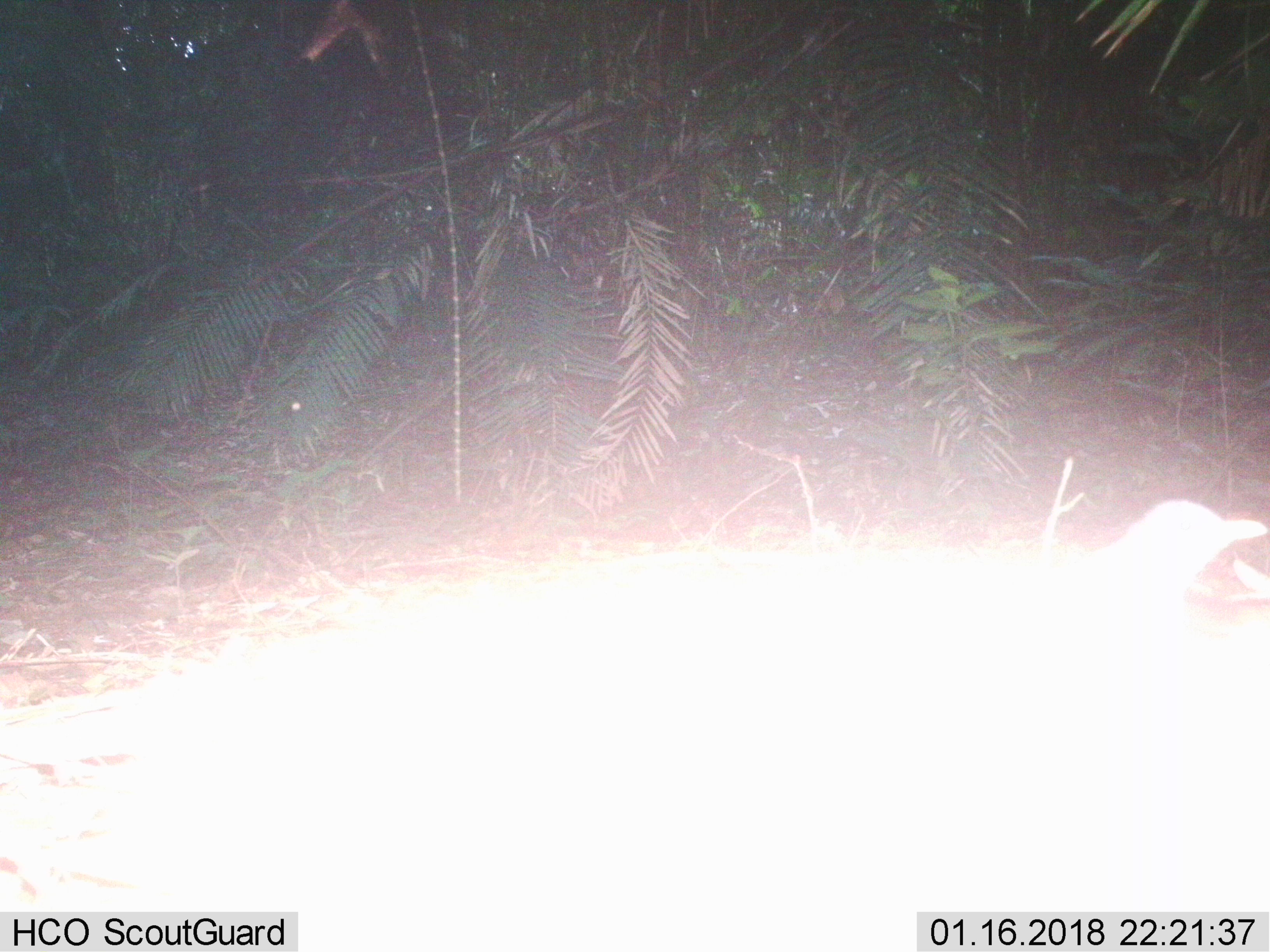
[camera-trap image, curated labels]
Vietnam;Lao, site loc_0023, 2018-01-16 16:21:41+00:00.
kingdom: Animalia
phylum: Chordata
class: Aves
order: Passeriformes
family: Turdidae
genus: Geokichla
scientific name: Geokichla citrina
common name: orange-headed thrush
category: orange headed thrush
Orange headed thrush (orange-headed thrush) (Geokichla citrina). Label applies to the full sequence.